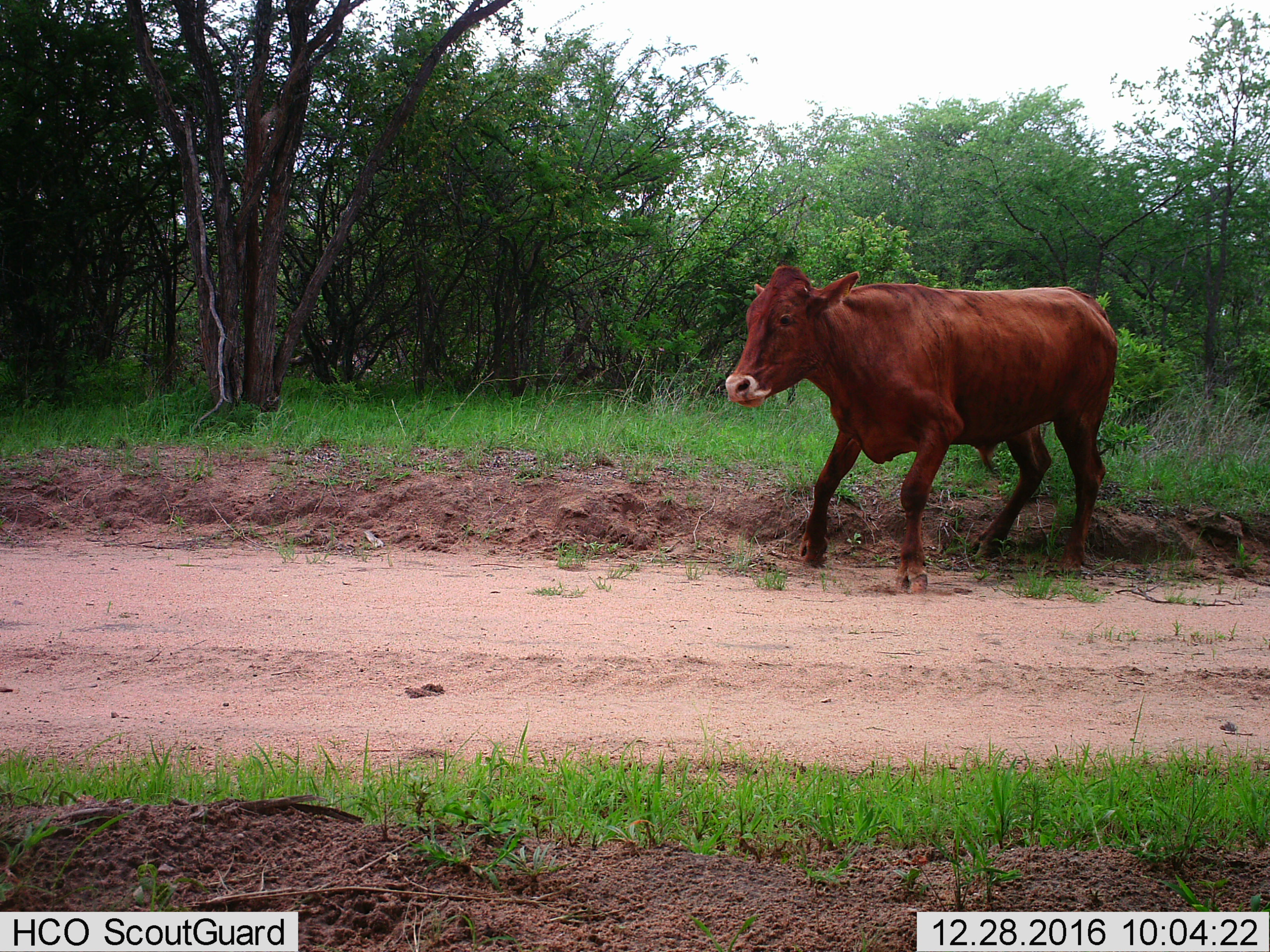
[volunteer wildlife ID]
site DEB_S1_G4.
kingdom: Animalia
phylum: Chordata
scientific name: Vertebrata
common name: domestic animal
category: domesticanimal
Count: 1.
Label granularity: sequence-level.